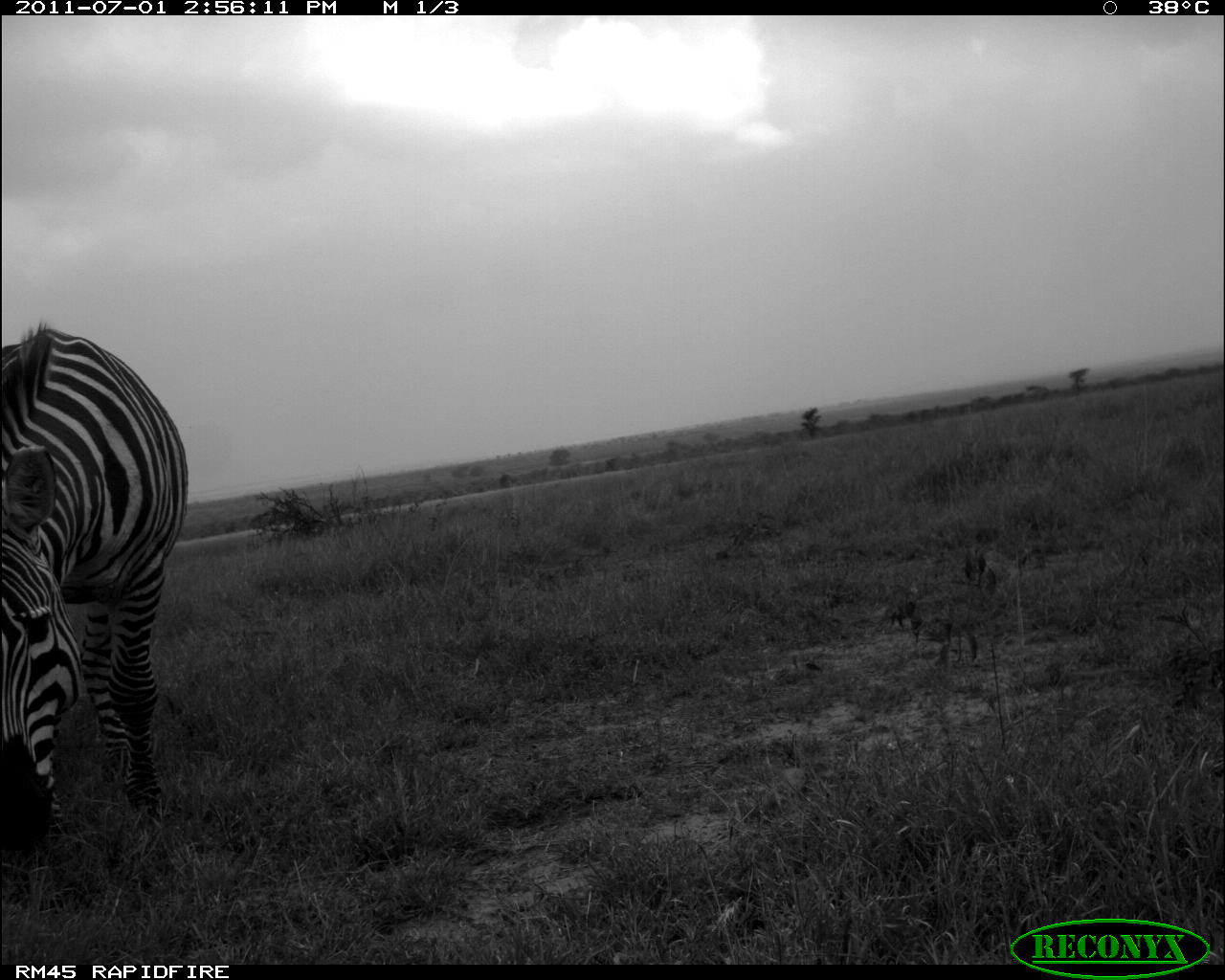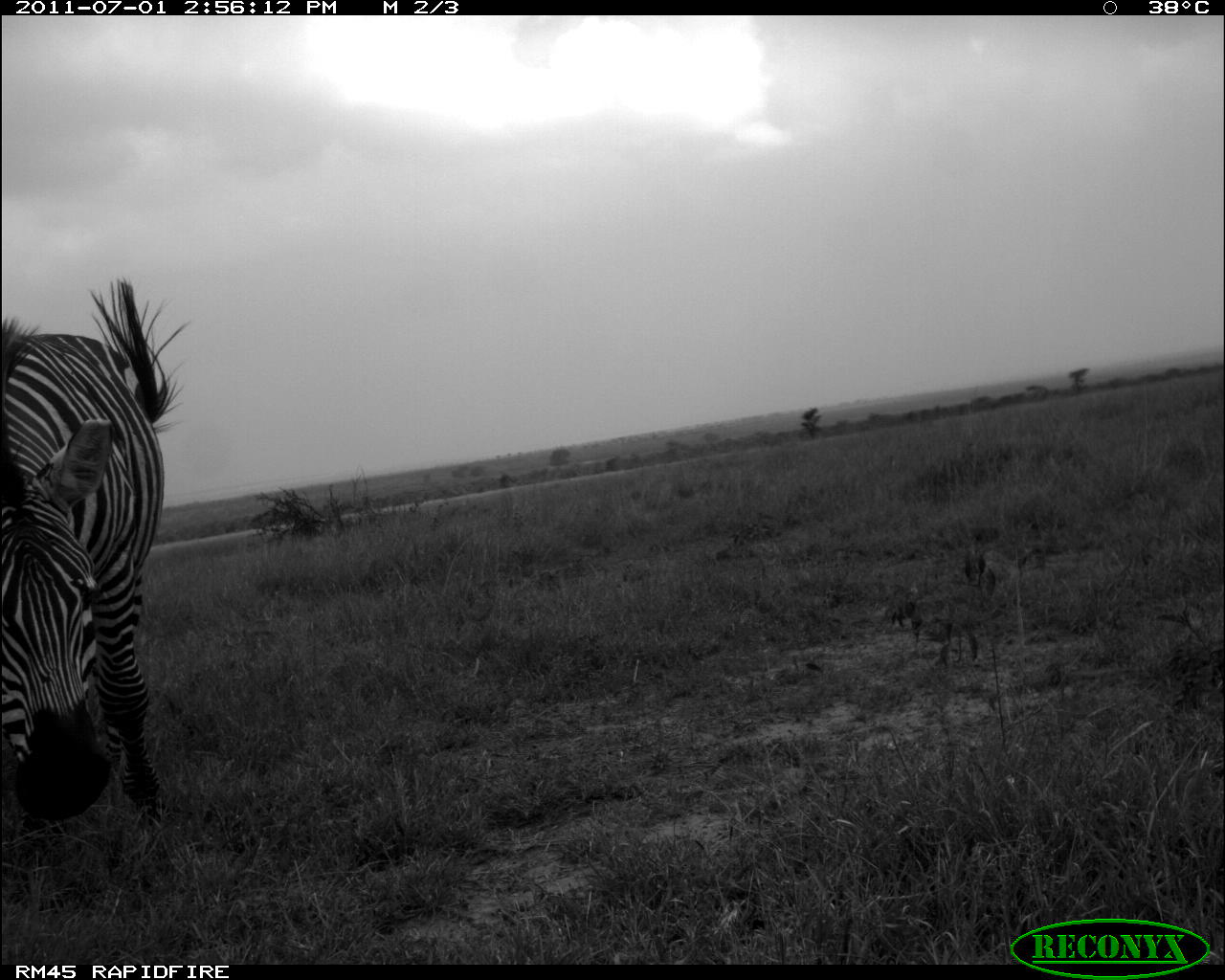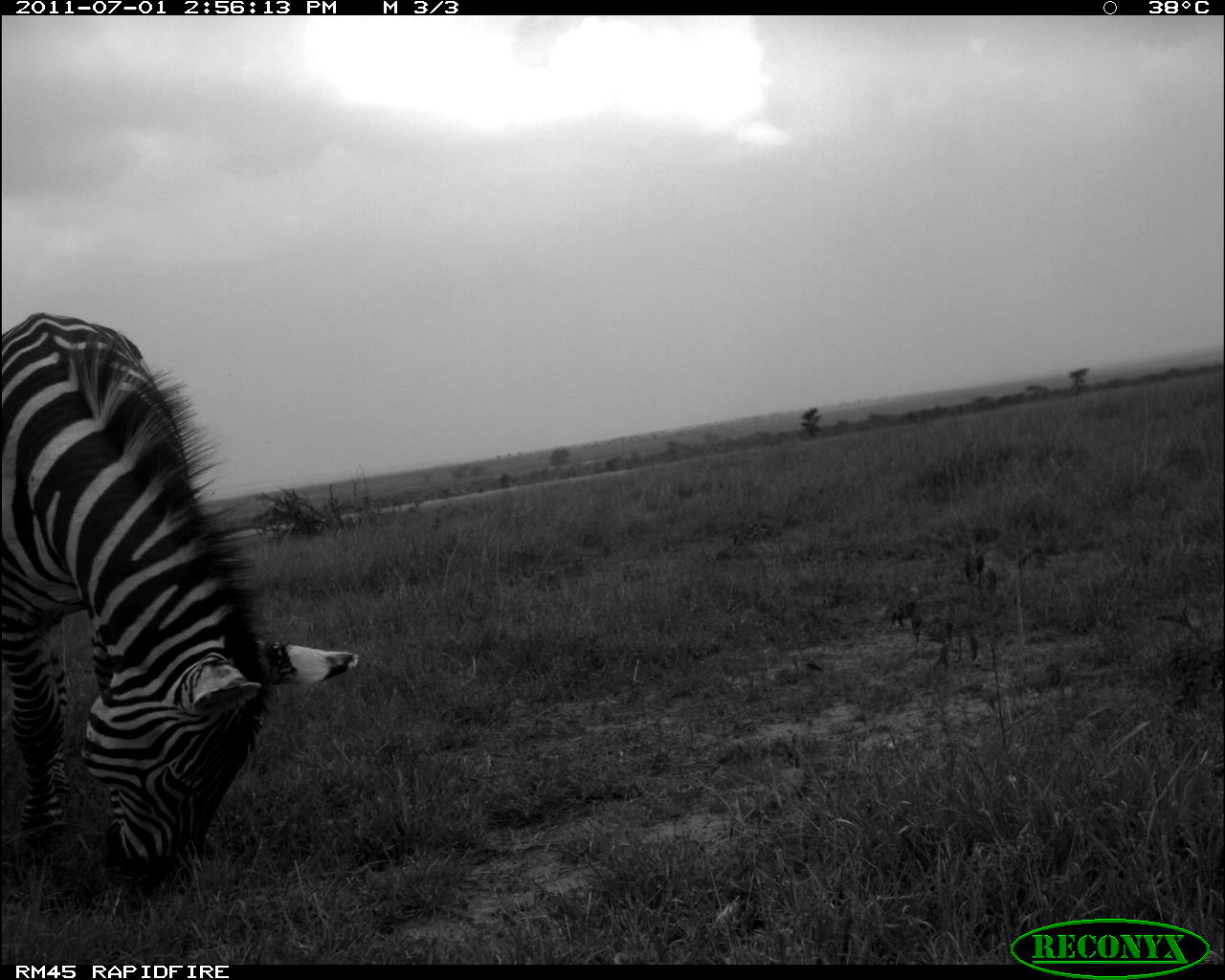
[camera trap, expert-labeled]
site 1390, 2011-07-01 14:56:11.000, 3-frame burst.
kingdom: Animalia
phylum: Chordata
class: Mammalia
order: Perissodactyla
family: Equidae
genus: Equus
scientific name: Equus quagga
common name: plains zebra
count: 1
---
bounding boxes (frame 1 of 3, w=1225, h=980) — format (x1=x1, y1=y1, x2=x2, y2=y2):
equus quagga: (x1=0, y1=323, x2=189, y2=851)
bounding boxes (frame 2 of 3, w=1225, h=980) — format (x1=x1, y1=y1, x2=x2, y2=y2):
equus quagga: (x1=0, y1=275, x2=189, y2=821)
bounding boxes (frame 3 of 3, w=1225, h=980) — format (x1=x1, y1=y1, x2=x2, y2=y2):
equus quagga: (x1=0, y1=310, x2=357, y2=893)